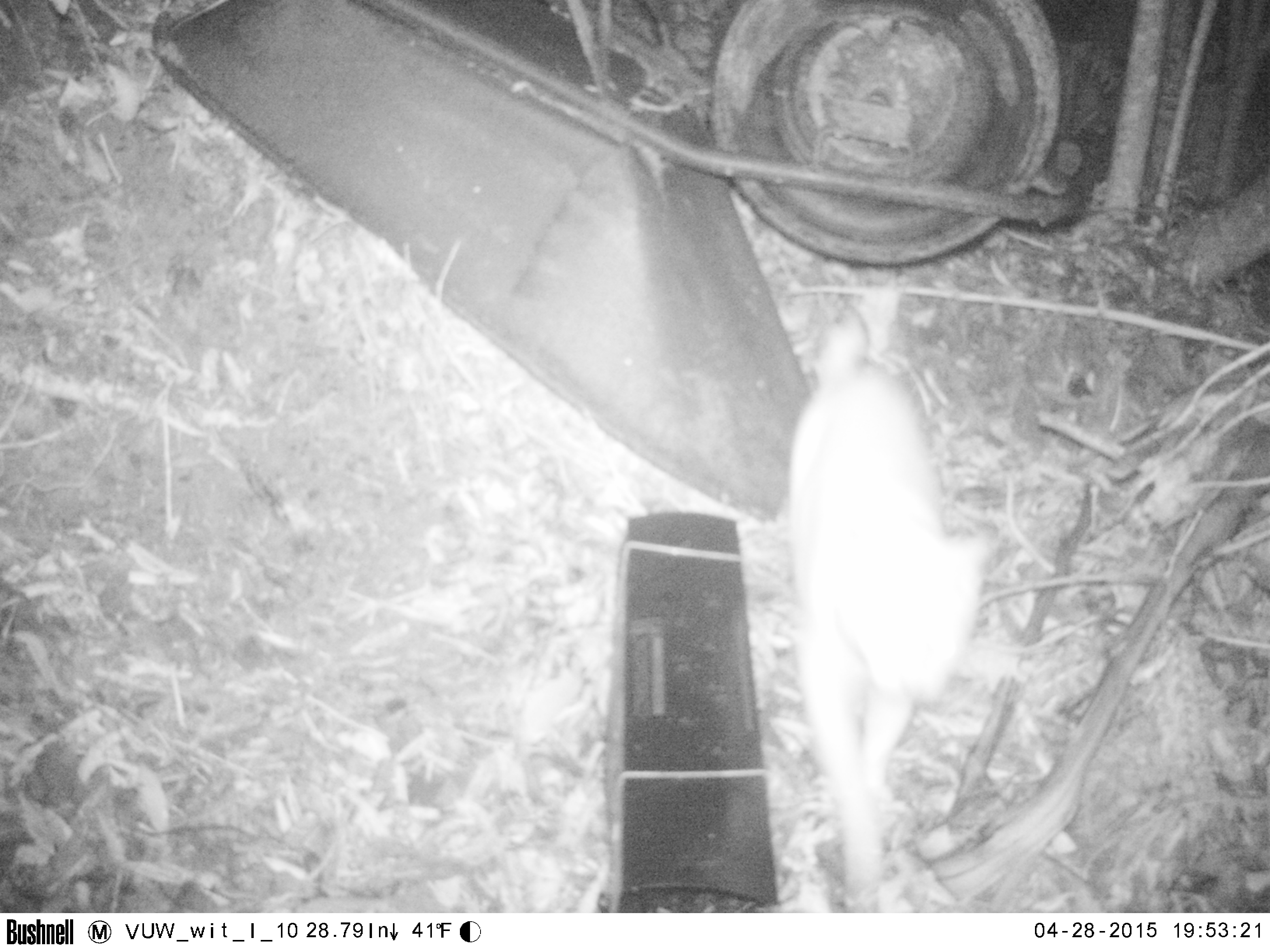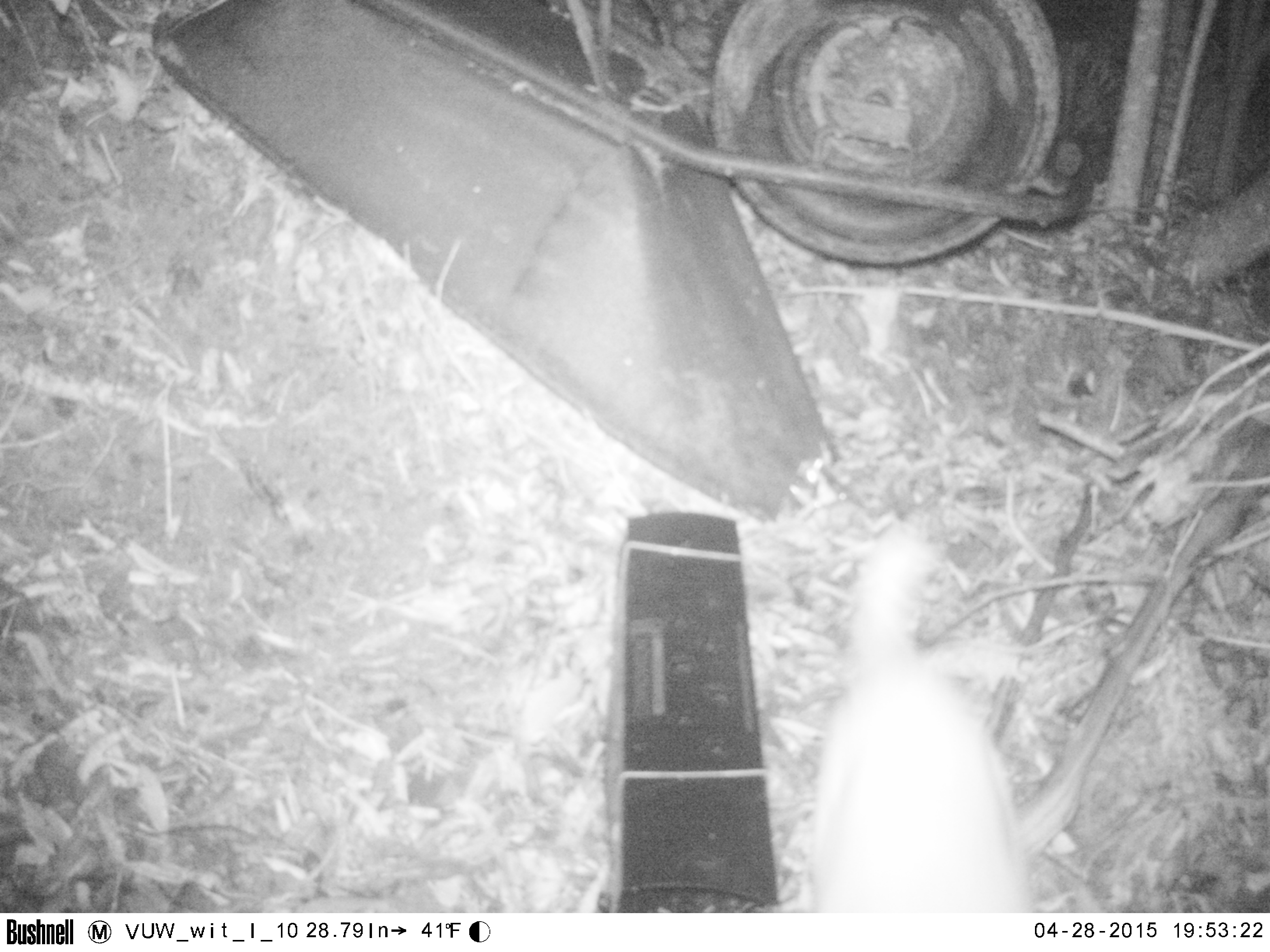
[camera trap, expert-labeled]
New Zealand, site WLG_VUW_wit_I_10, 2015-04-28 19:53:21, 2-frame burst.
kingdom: Animalia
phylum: Chordata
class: Mammalia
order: Carnivora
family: Felidae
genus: Felis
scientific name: Felis catus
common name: domestic cat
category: cat